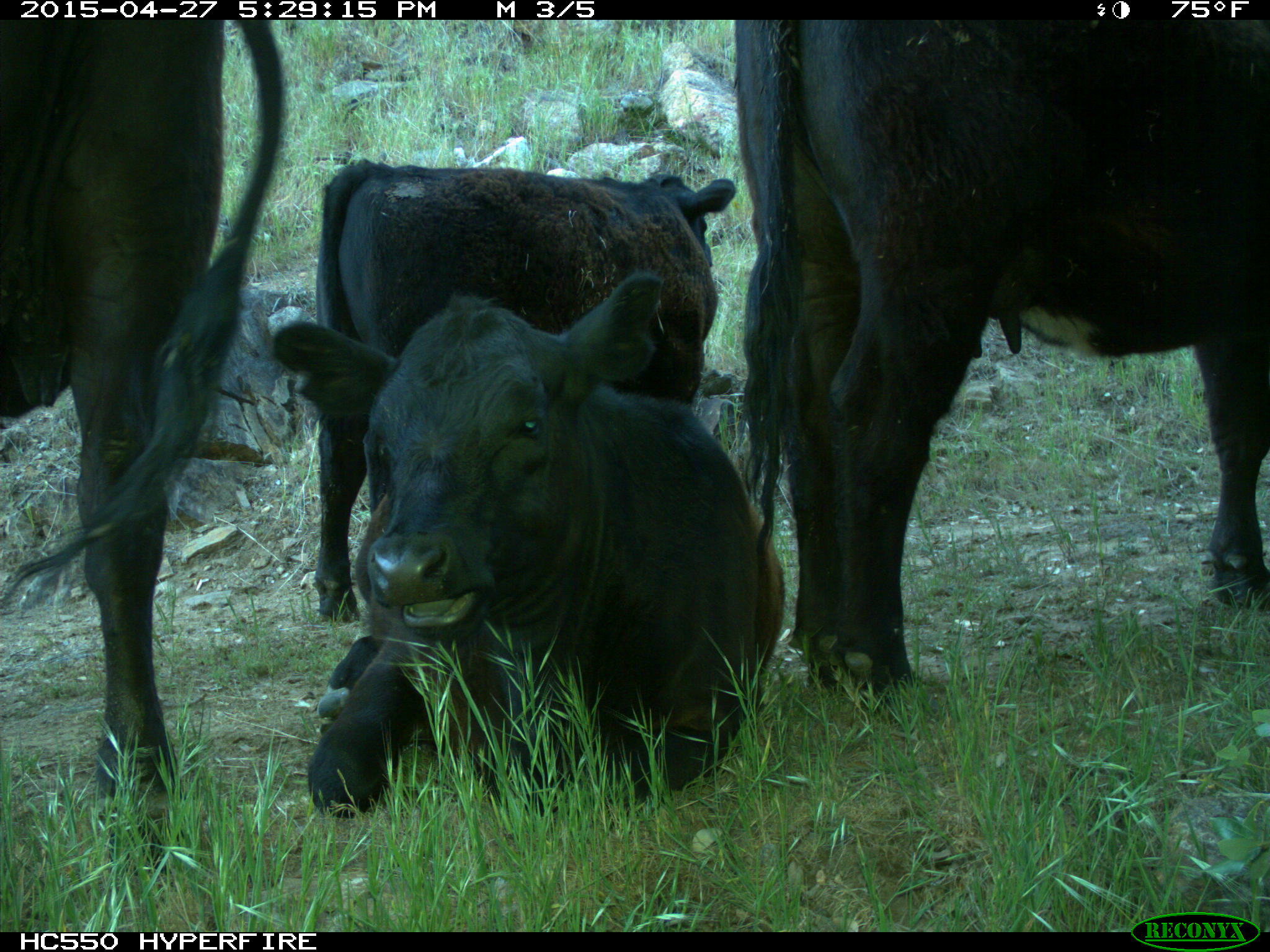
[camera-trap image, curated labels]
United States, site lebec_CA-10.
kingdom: Animalia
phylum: Chordata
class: Mammalia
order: Artiodactyla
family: Bovidae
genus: Bos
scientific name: Bos taurus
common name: domestic cow